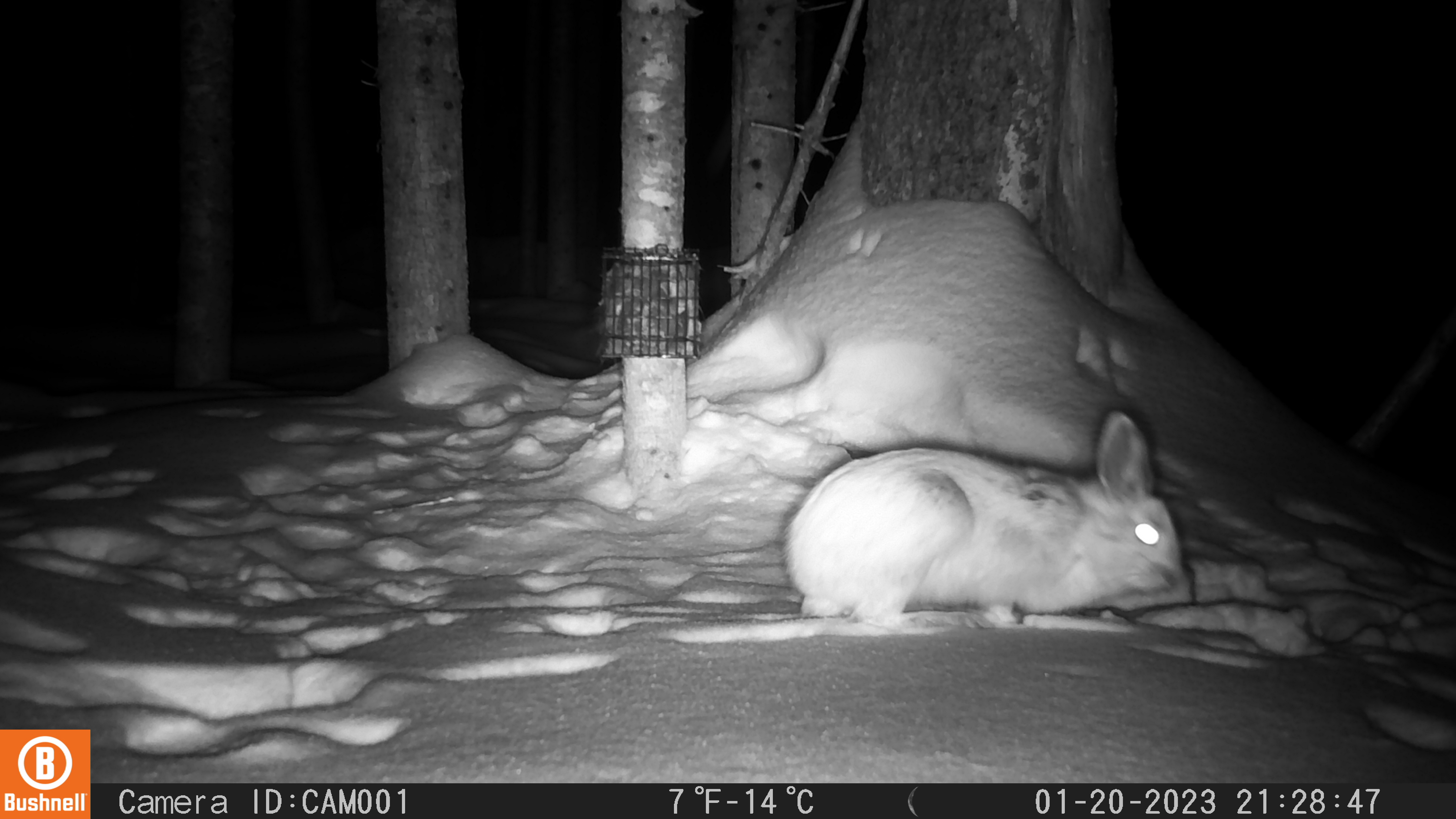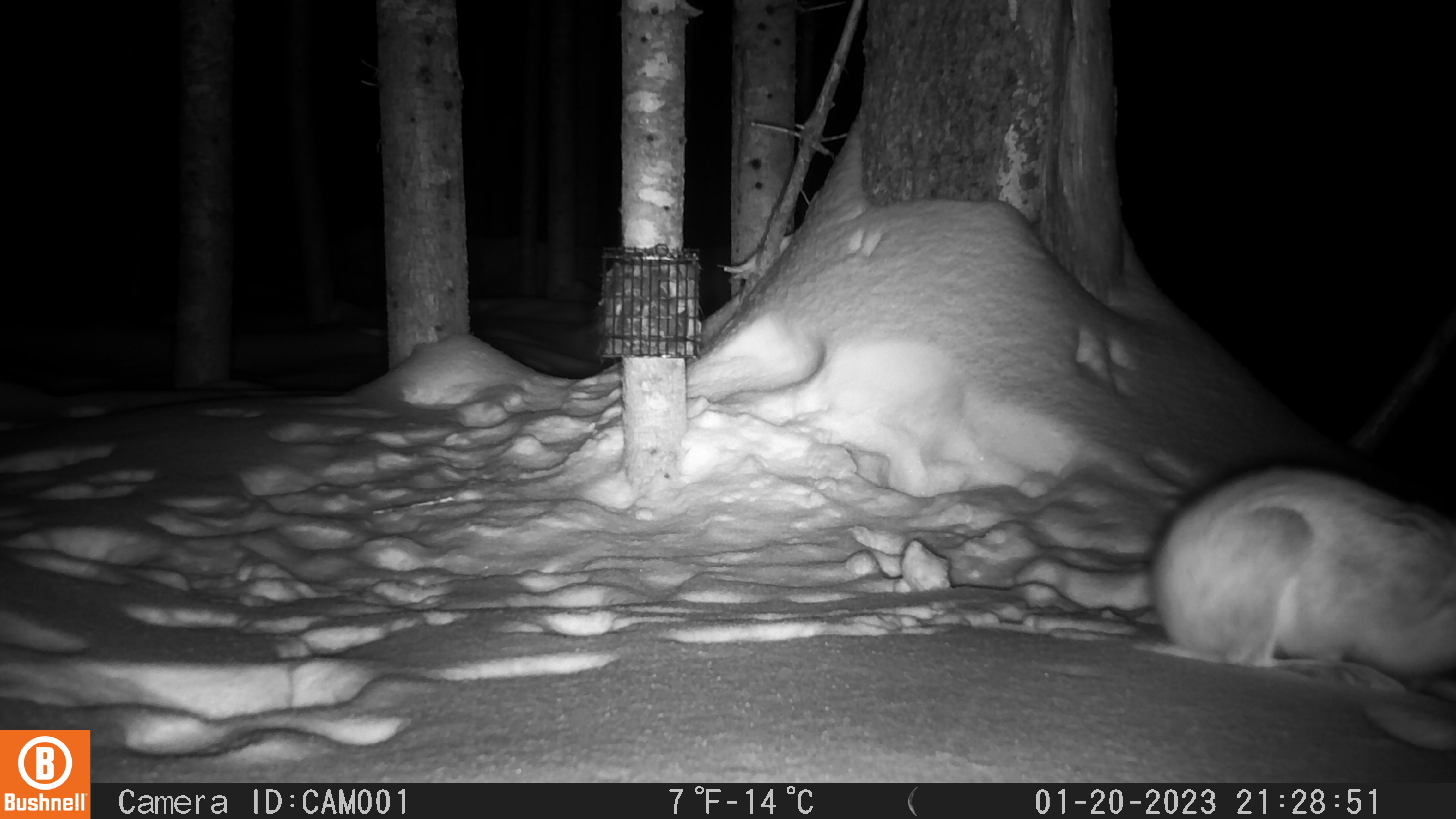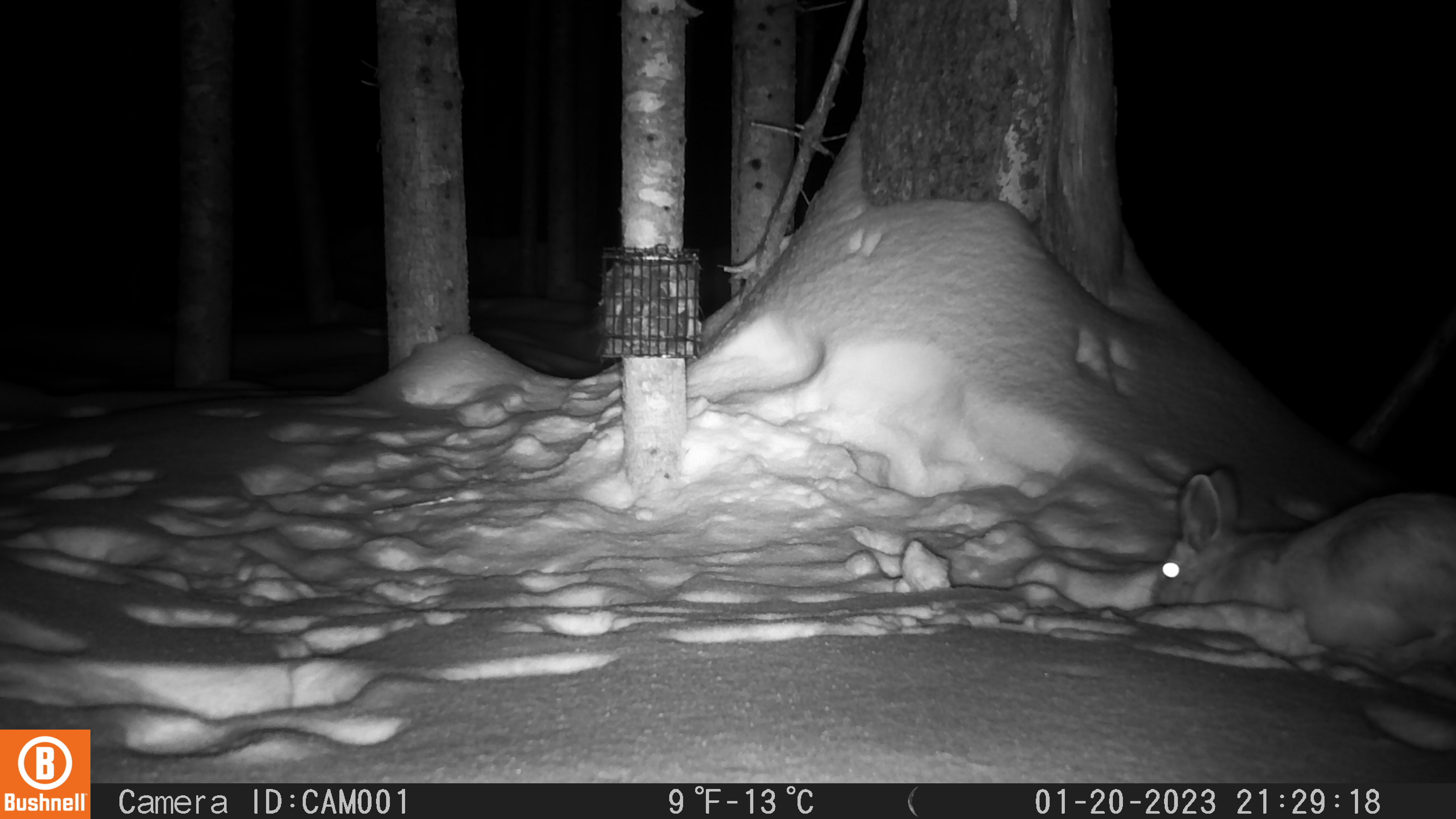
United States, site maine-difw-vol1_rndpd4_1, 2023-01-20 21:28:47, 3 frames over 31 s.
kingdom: Animalia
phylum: Chordata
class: Mammalia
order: Lagomorpha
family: Leporidae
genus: Lepus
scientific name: Lepus americanus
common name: snowshoe hare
Snowshoe hare (Lepus americanus).